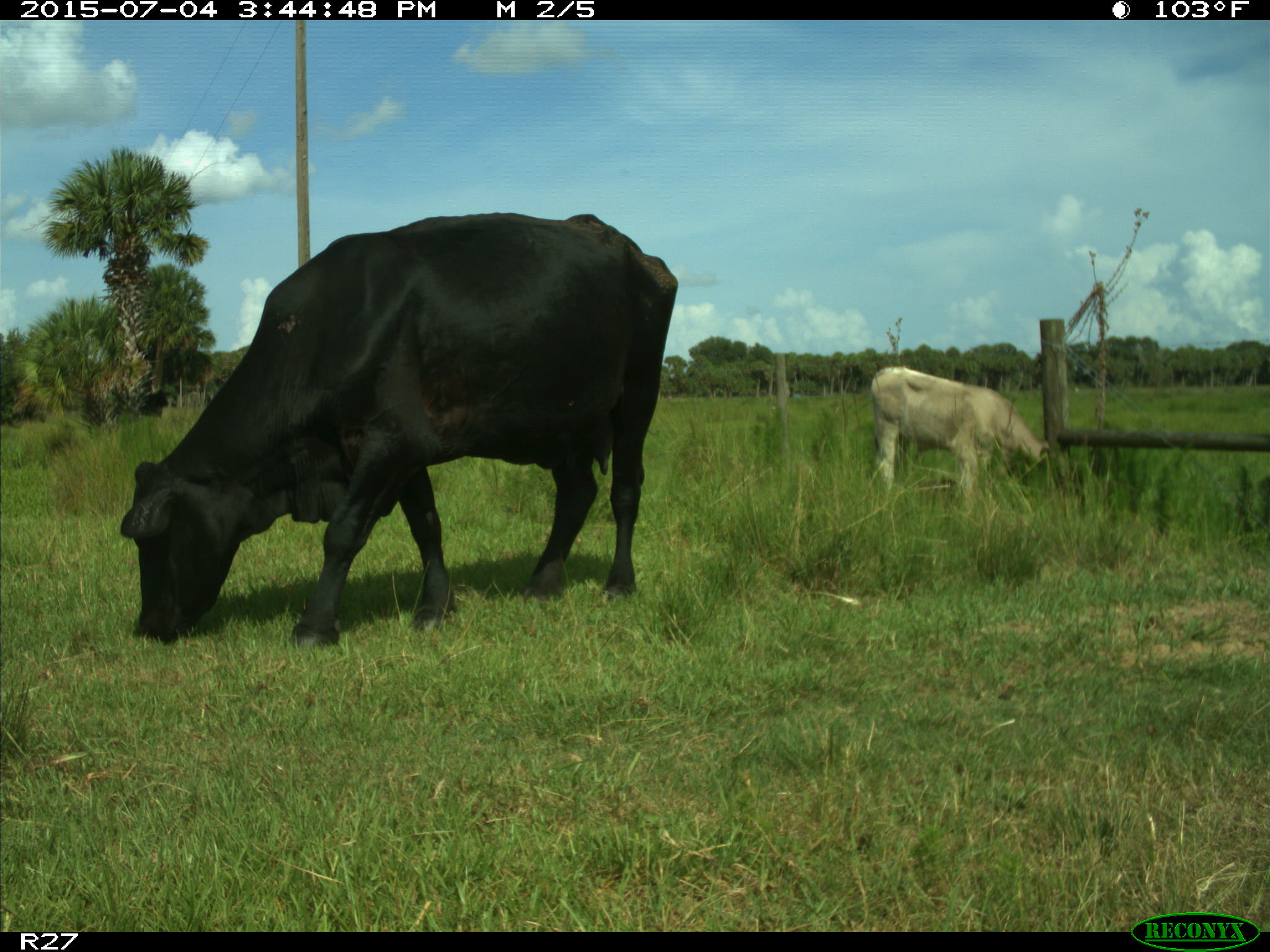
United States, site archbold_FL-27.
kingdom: Animalia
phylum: Chordata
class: Mammalia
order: Artiodactyla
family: Bovidae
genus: Bos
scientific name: Bos taurus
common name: domestic cow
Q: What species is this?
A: Bos taurus (domestic cow).